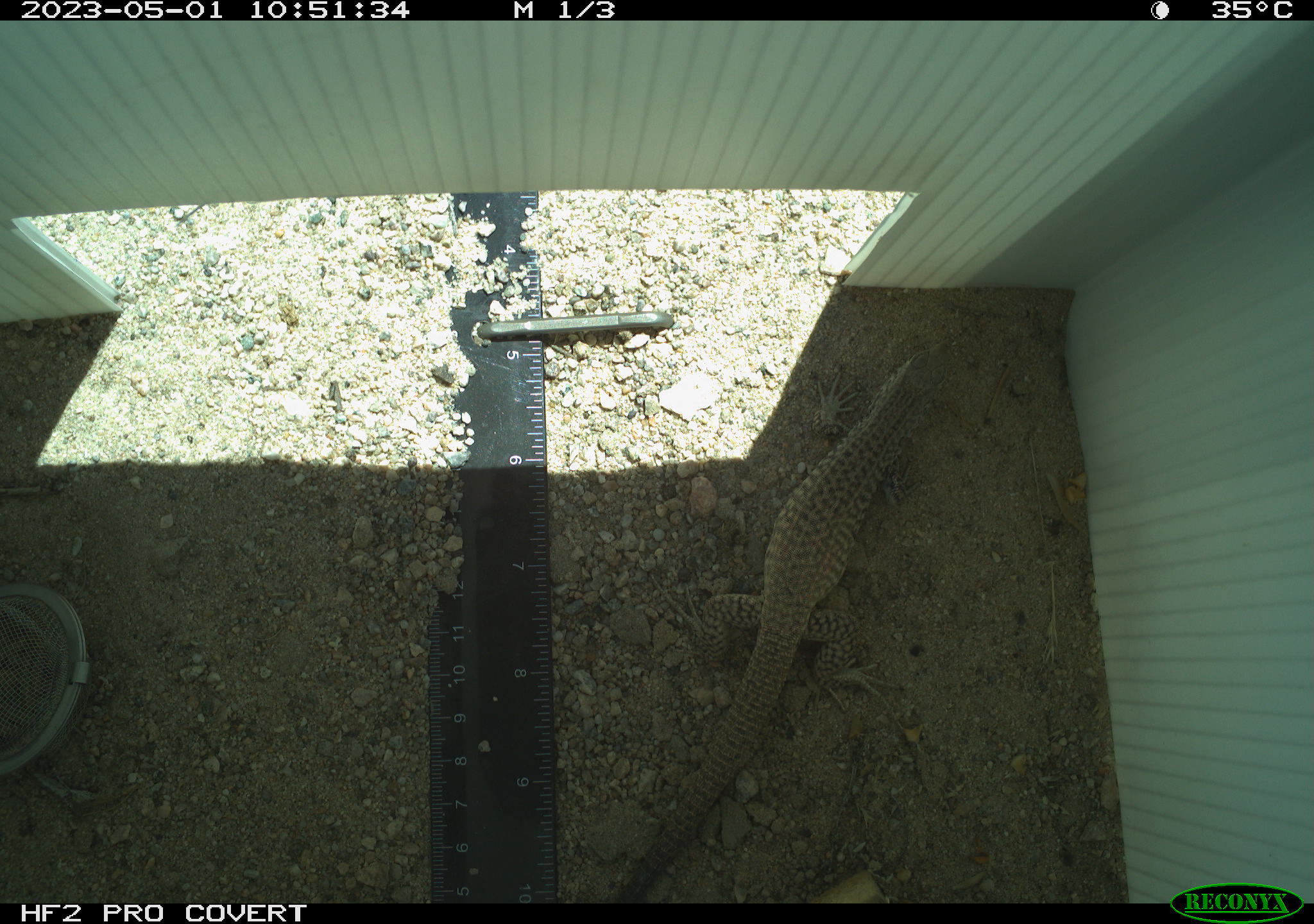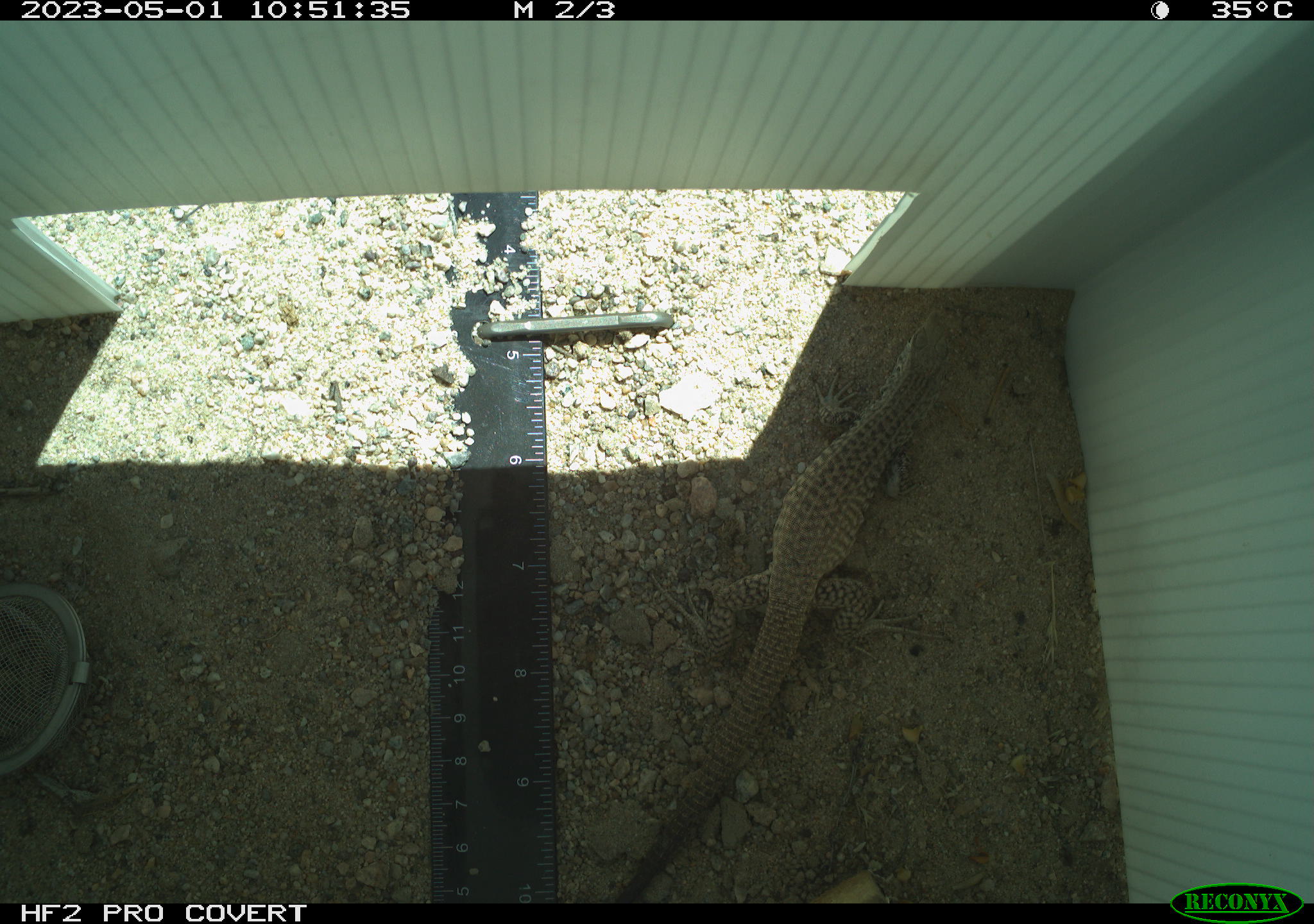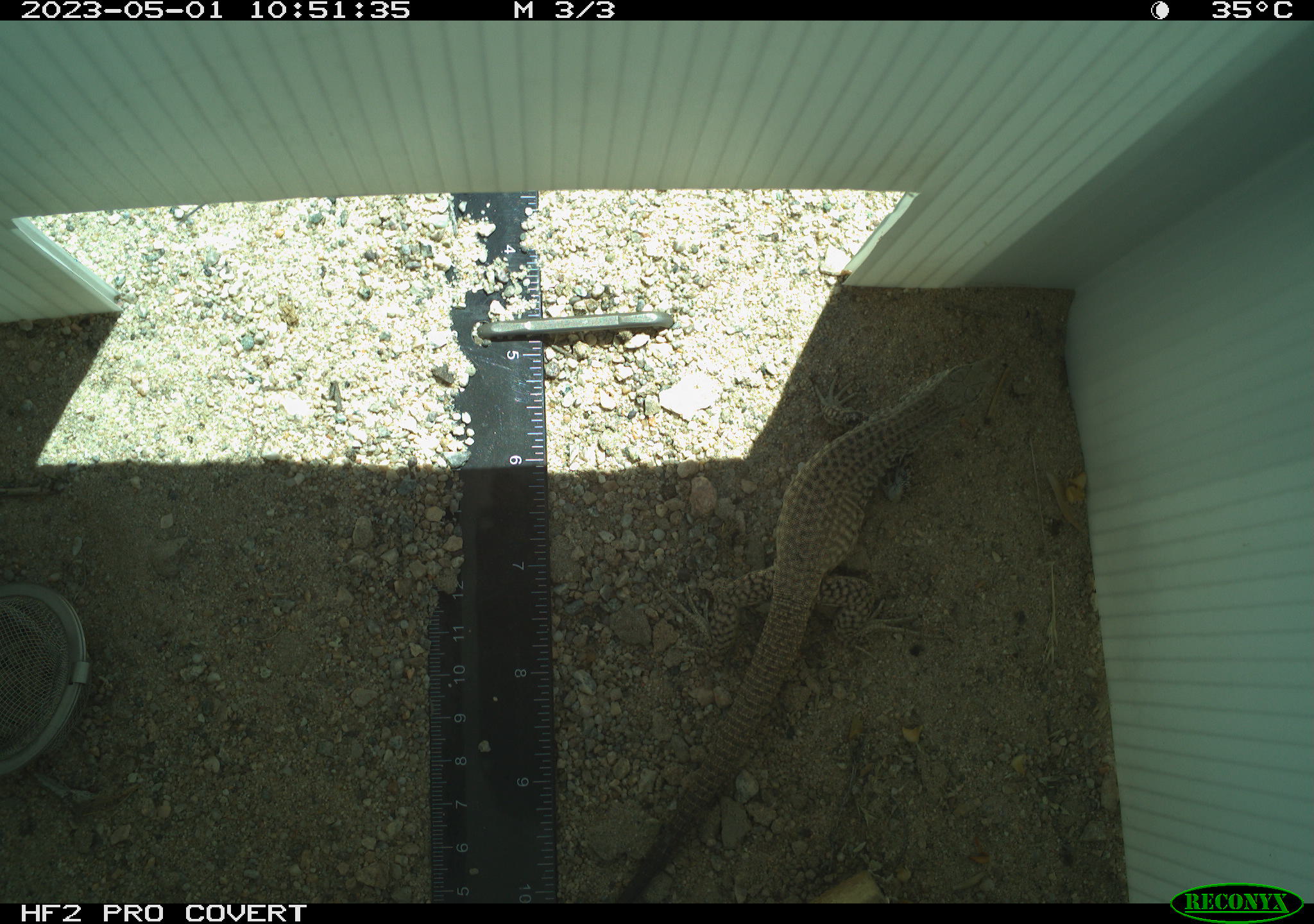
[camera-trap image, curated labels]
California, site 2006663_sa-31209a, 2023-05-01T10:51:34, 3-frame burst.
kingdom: Animalia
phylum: Chordata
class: Reptilia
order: Squamata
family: Teiidae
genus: Aspidoscelis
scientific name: Aspidoscelis tigris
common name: western whiptail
Western whiptail (Aspidoscelis tigris).